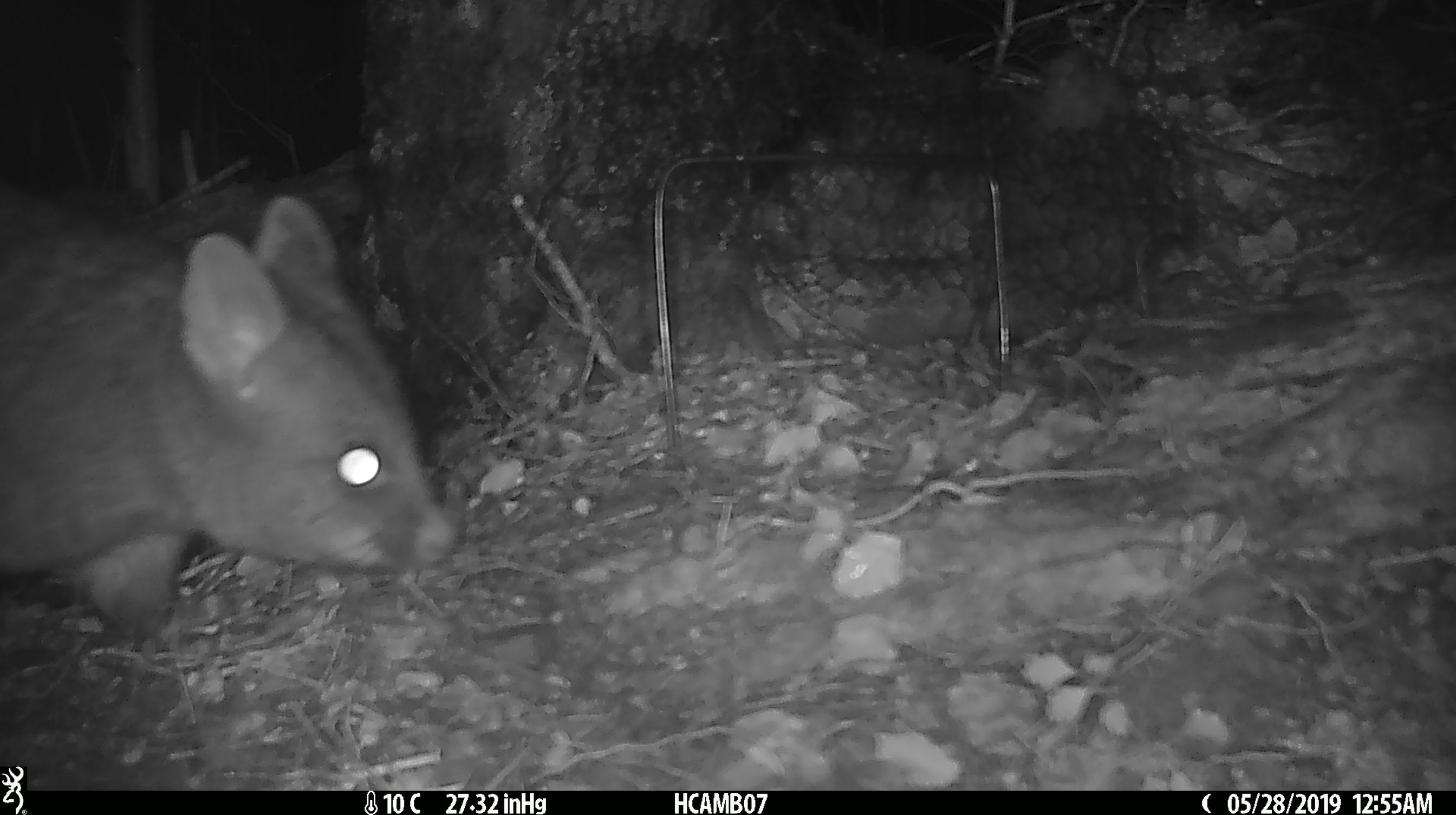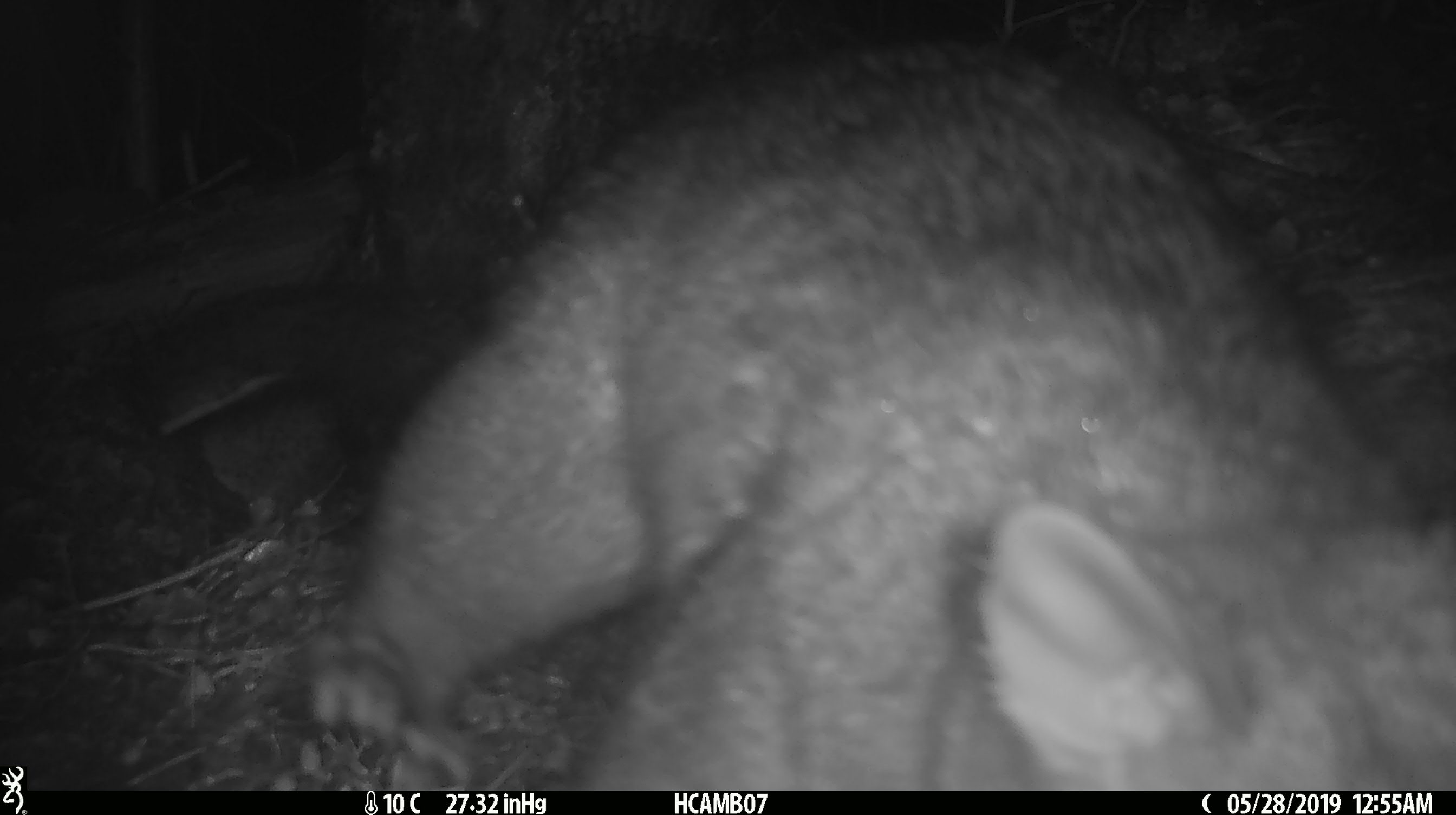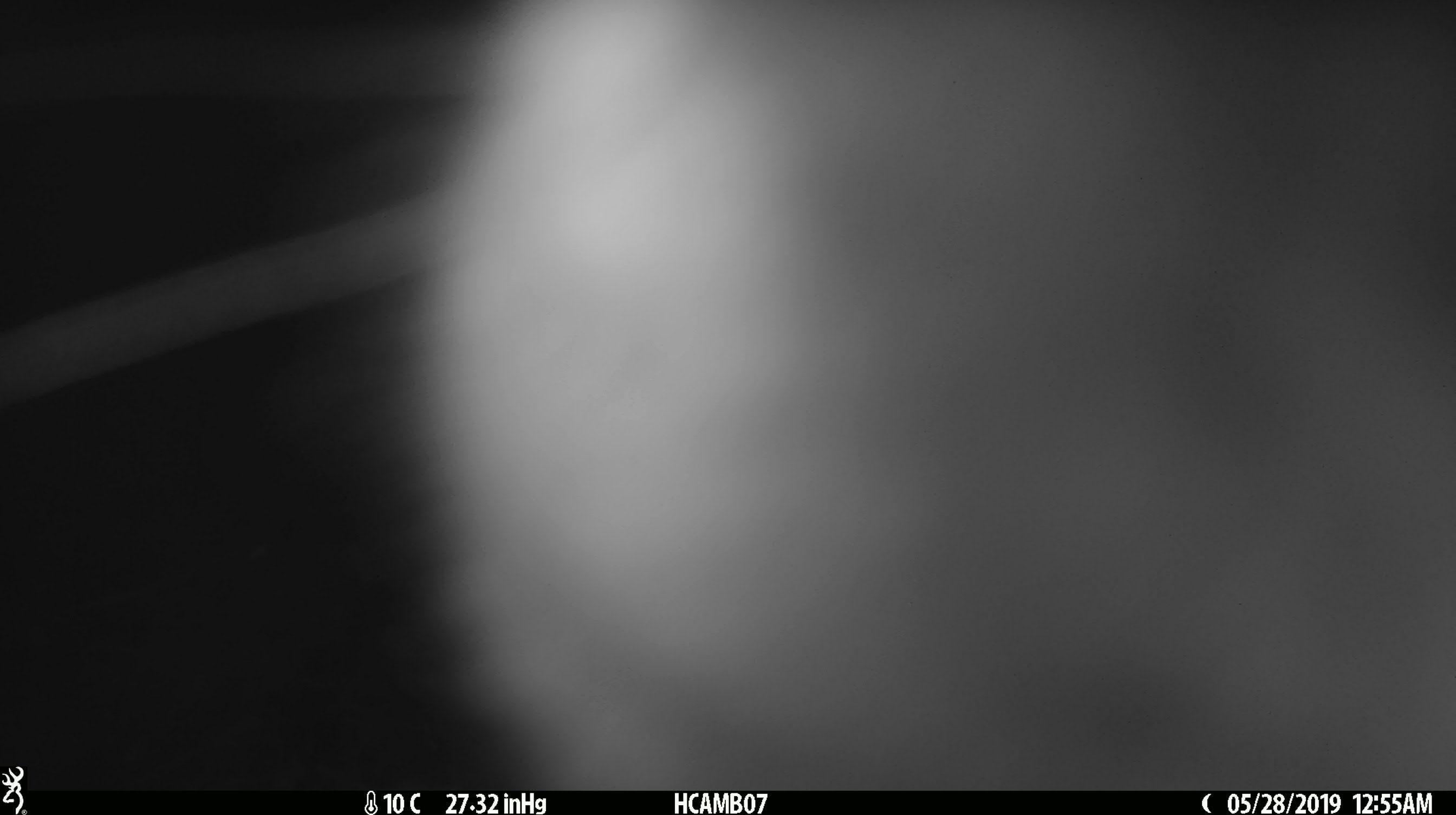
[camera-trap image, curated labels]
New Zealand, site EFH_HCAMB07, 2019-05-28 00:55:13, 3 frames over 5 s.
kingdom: Animalia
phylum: Chordata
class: Mammalia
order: Diprotodontia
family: Phalangeridae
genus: Trichosurus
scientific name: Trichosurus vulpecula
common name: common brushtail possum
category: possum